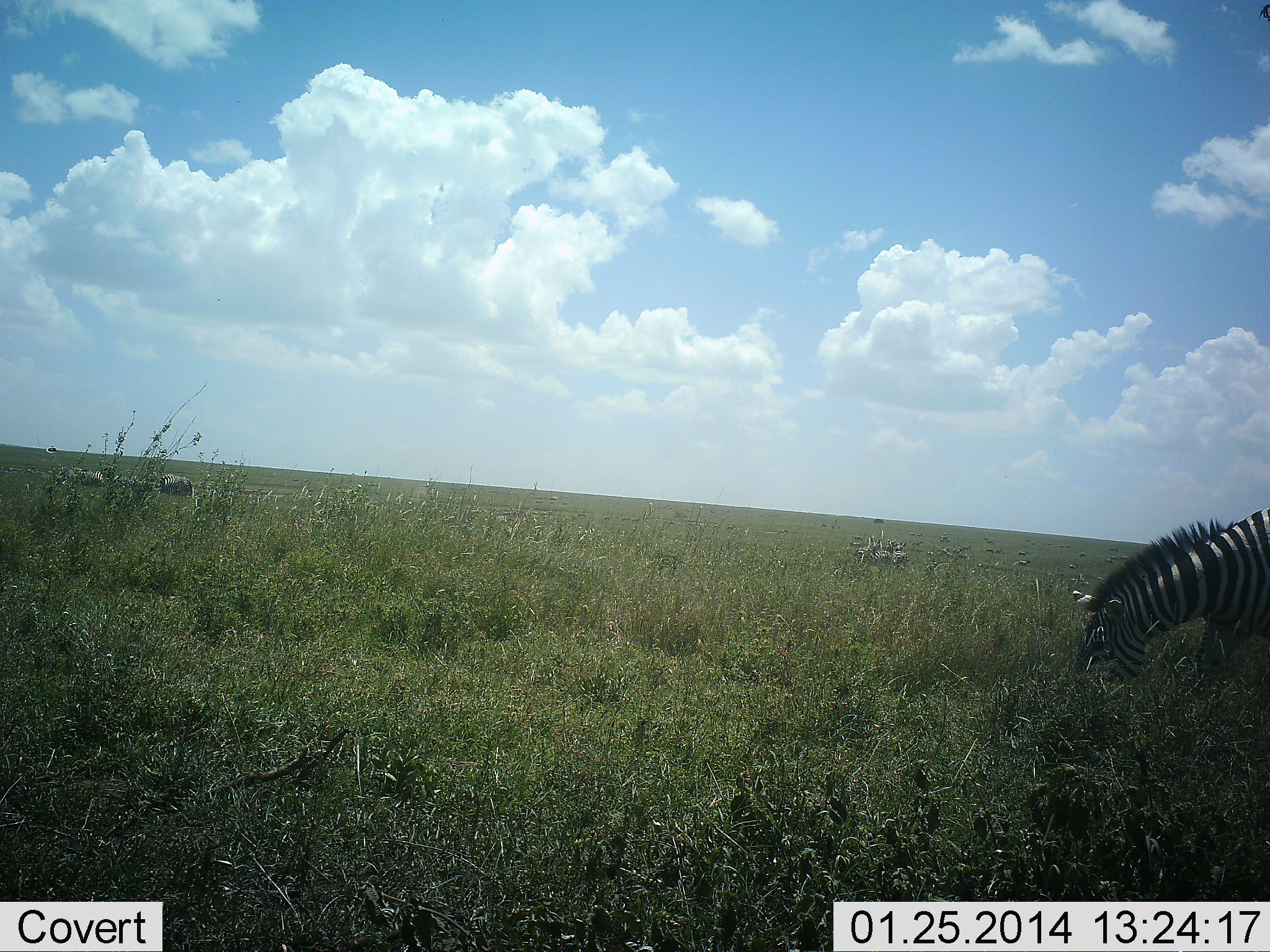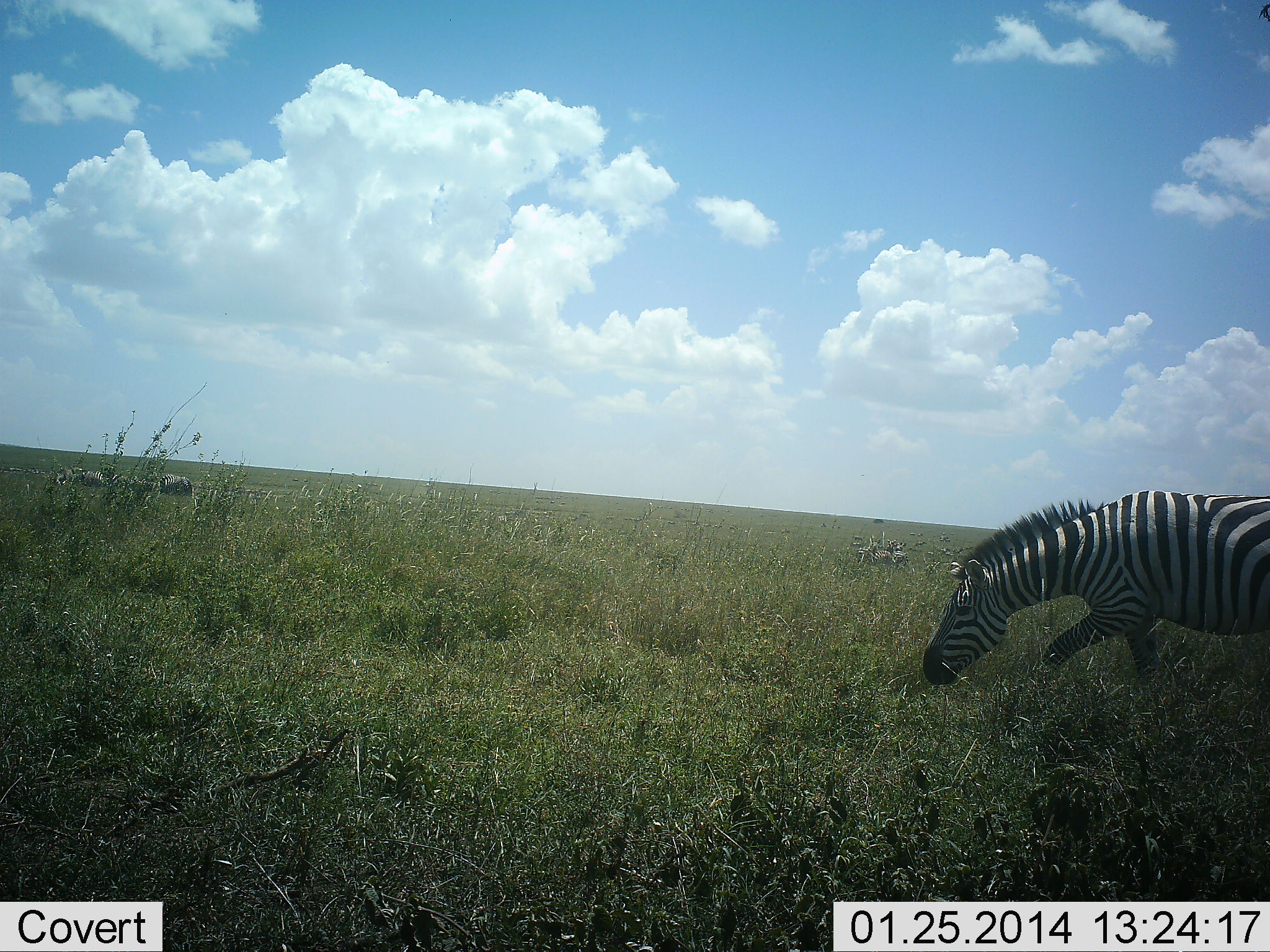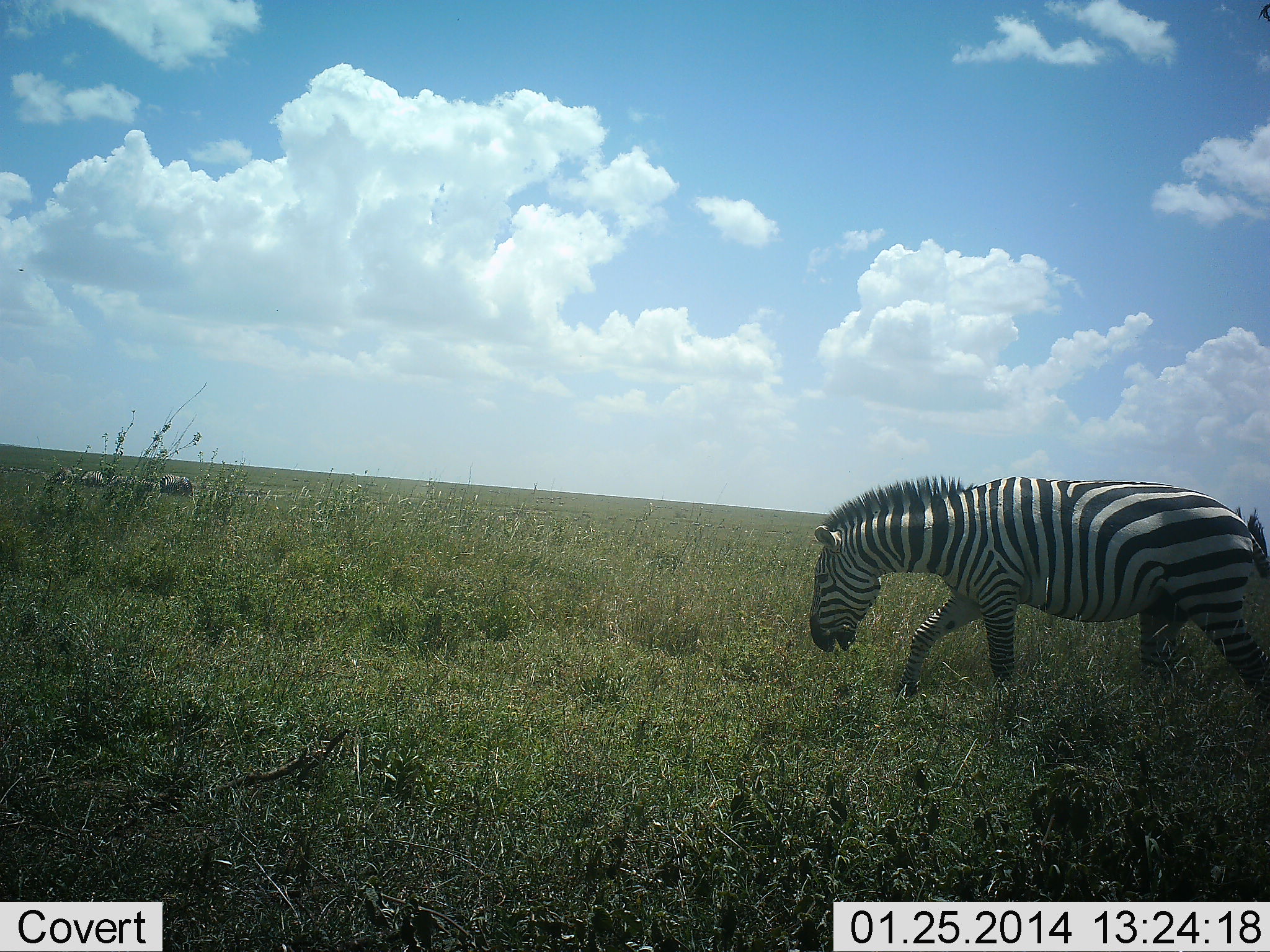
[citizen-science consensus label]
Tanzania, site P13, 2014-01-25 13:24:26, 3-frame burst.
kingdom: Animalia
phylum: Chordata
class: Mammalia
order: Perissodactyla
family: Equidae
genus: Equus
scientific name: Equus quagga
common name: plains zebra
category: zebra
Zebra (plains zebra) (Equus quagga), count 1. Behavior (volunteer vote fractions): standing 18%, resting 9%, moving 82%, interacting 0%. Young present (vote fraction): 0%. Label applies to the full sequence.